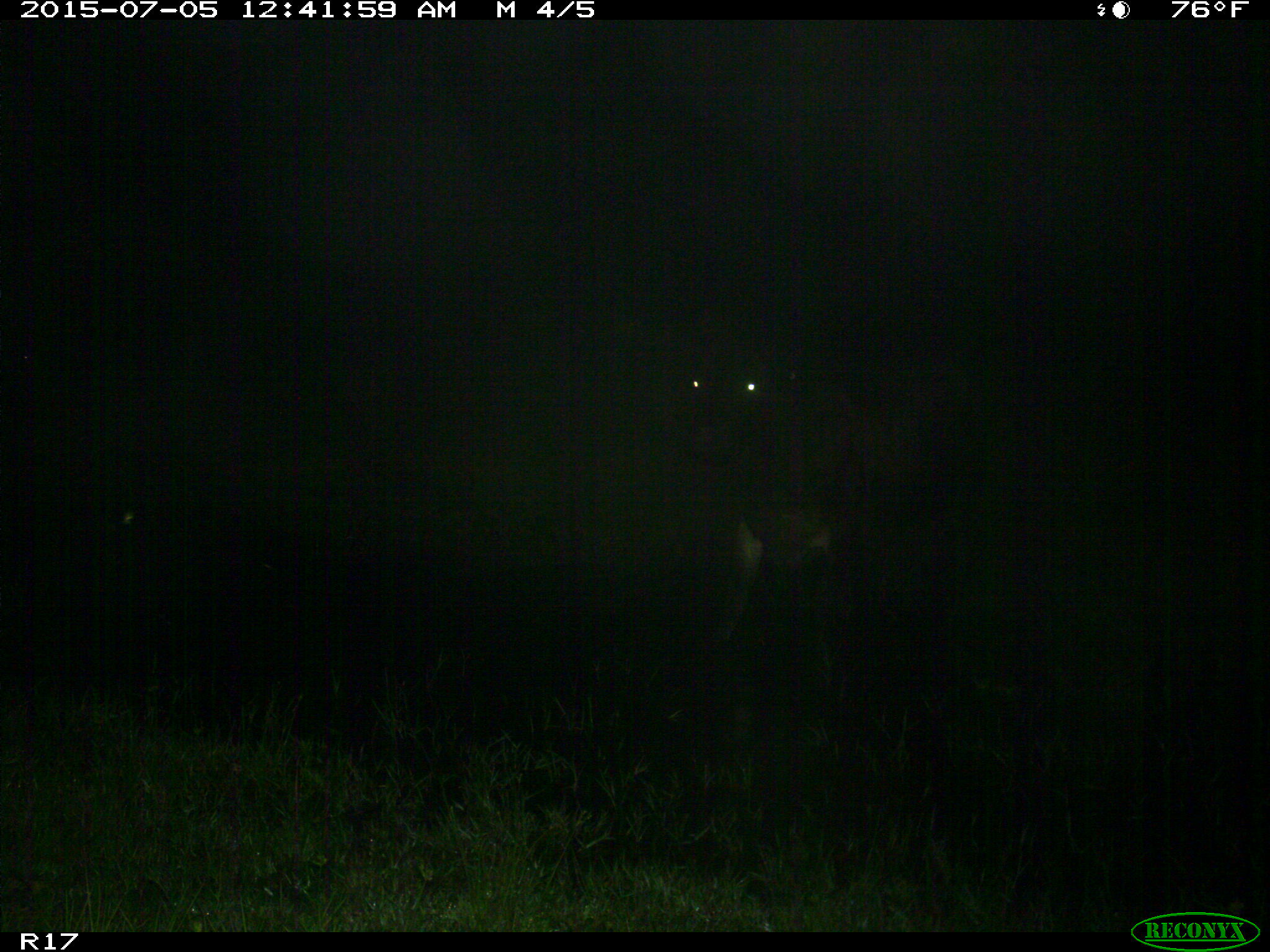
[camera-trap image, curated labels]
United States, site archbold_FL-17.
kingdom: Animalia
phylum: Chordata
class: Mammalia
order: Artiodactyla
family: Bovidae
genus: Bos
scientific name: Bos taurus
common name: domestic cow